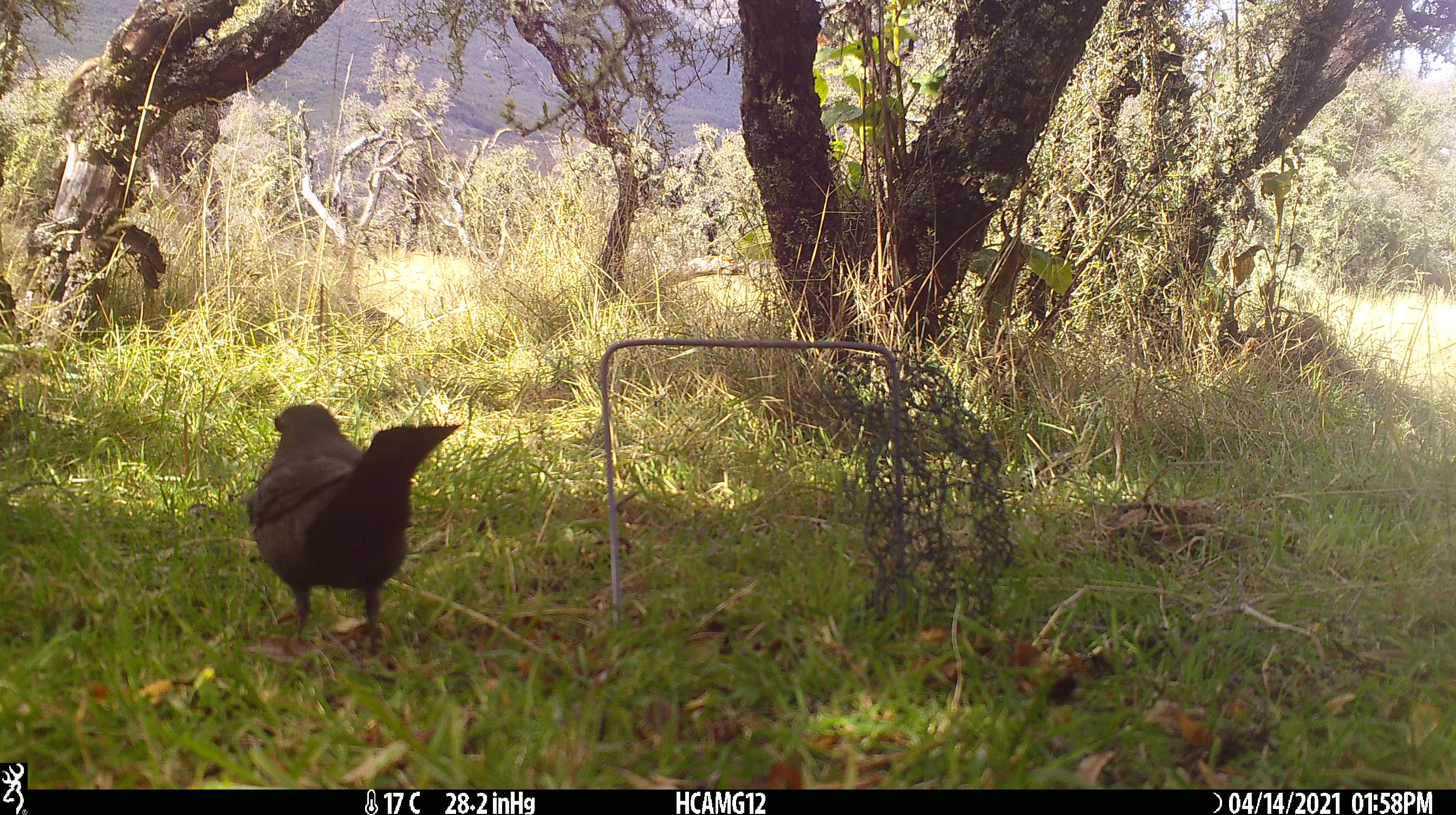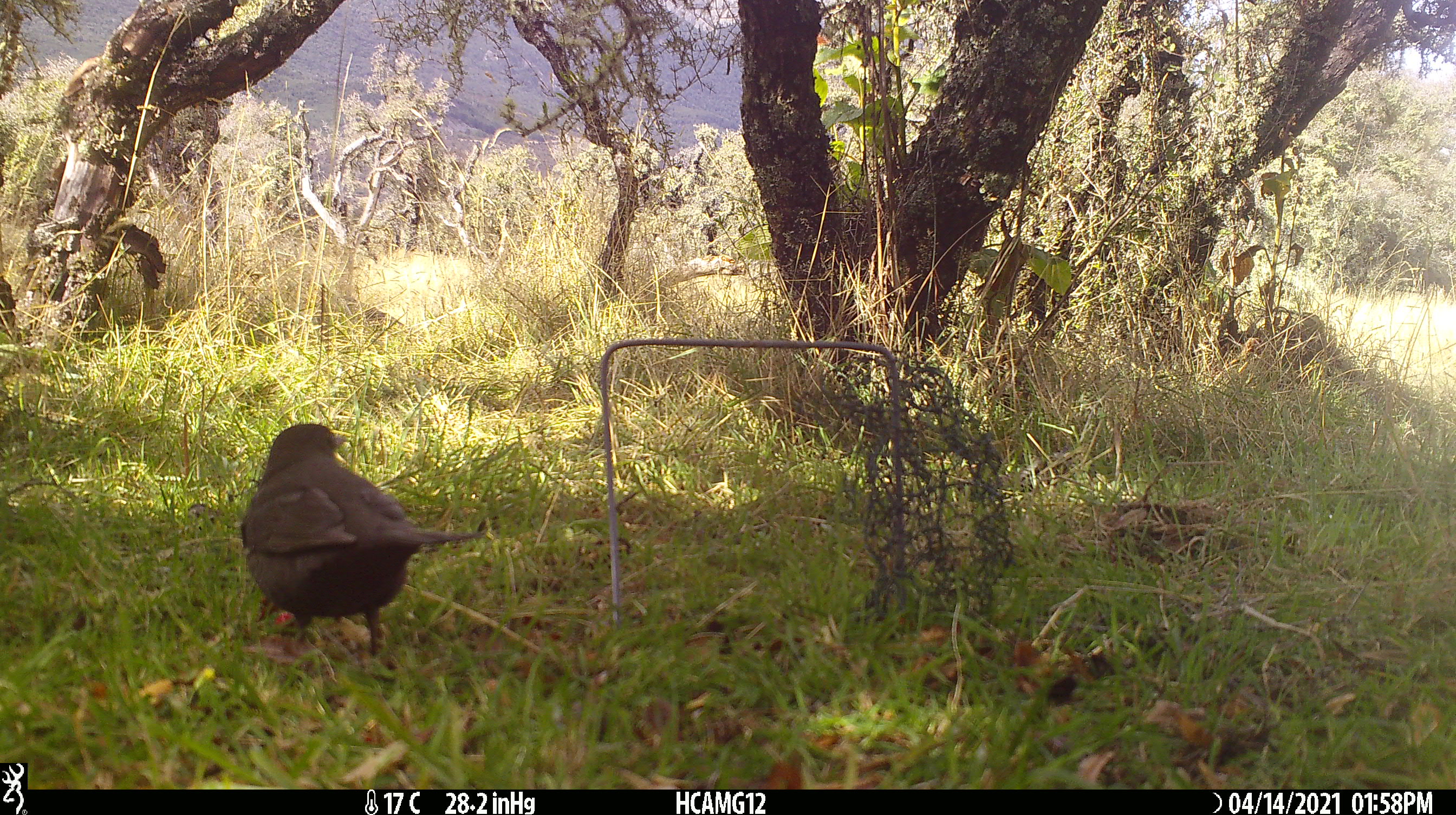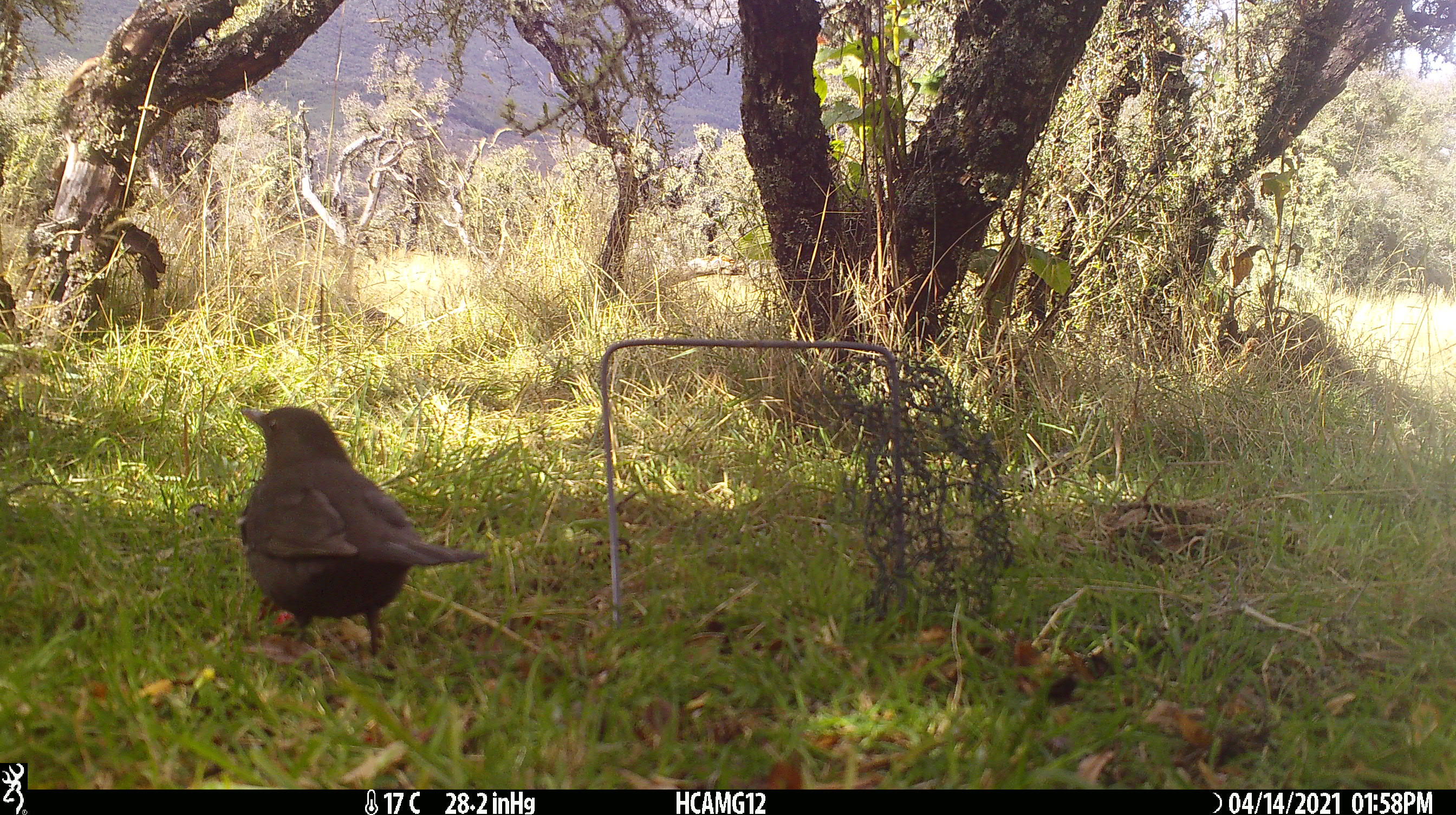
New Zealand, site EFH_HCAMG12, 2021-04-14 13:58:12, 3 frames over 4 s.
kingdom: Animalia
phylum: Chordata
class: Aves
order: Passeriformes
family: Turdidae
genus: Turdus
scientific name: Turdus merula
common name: eurasian blackbird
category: blackbird